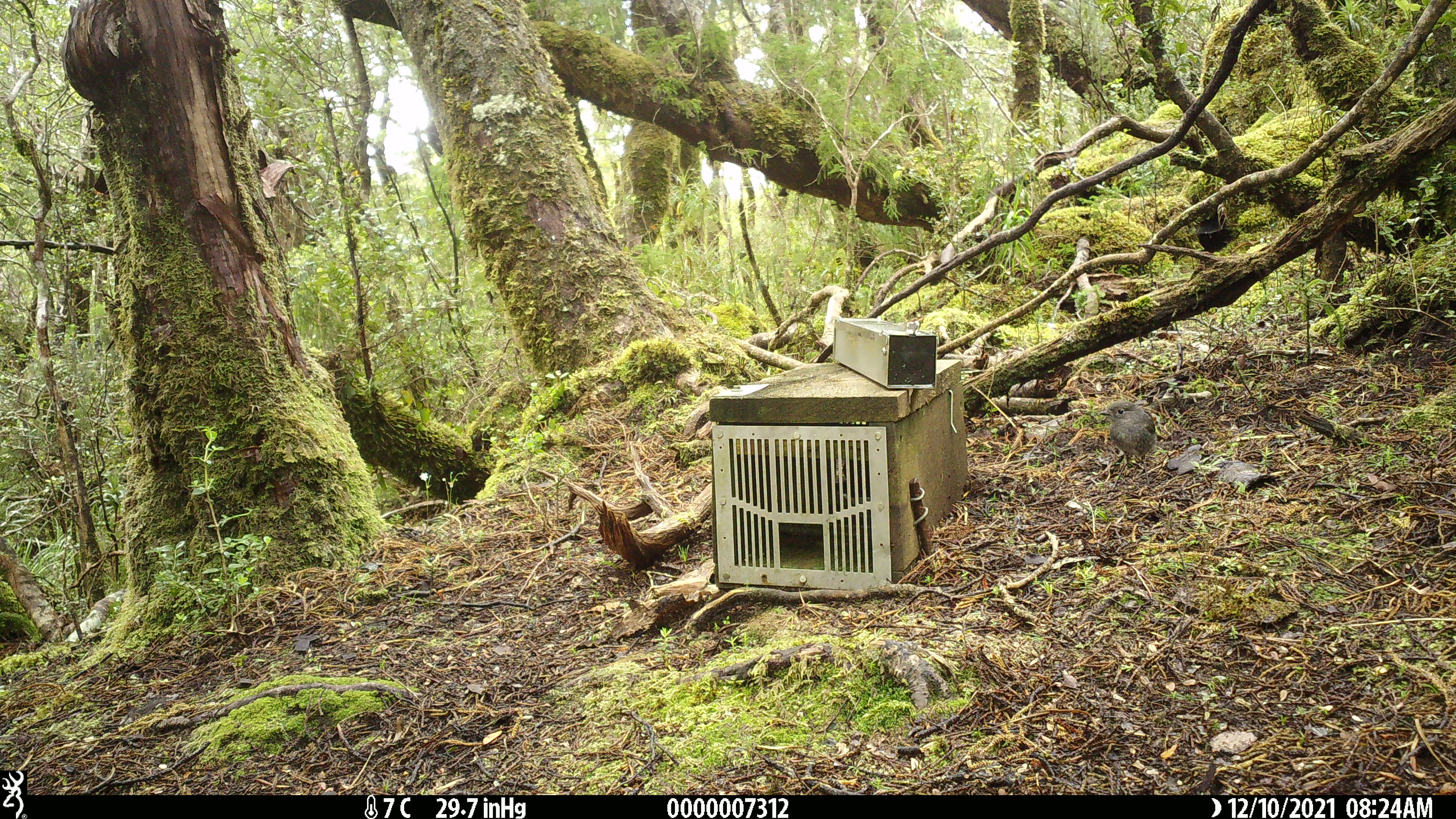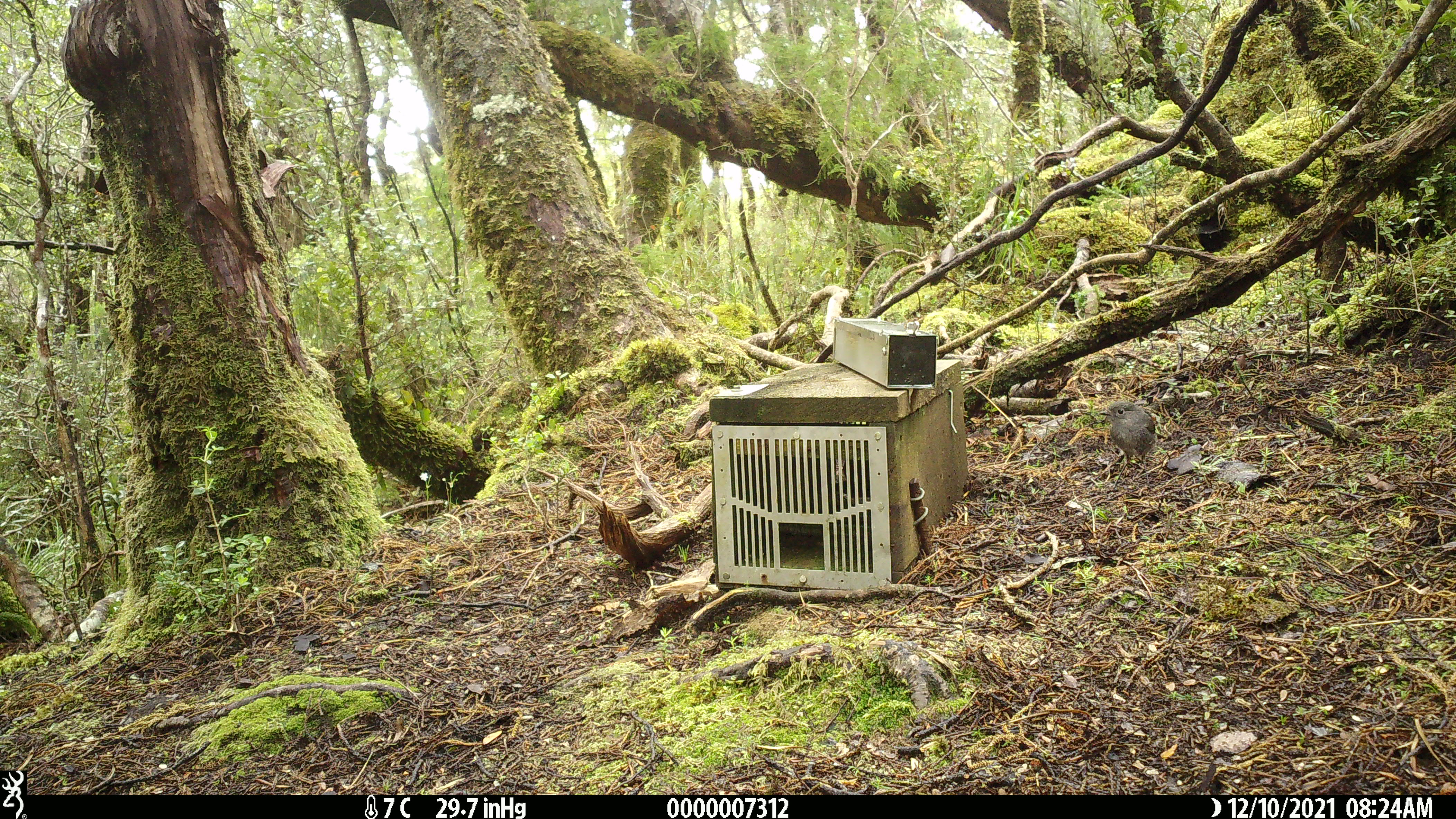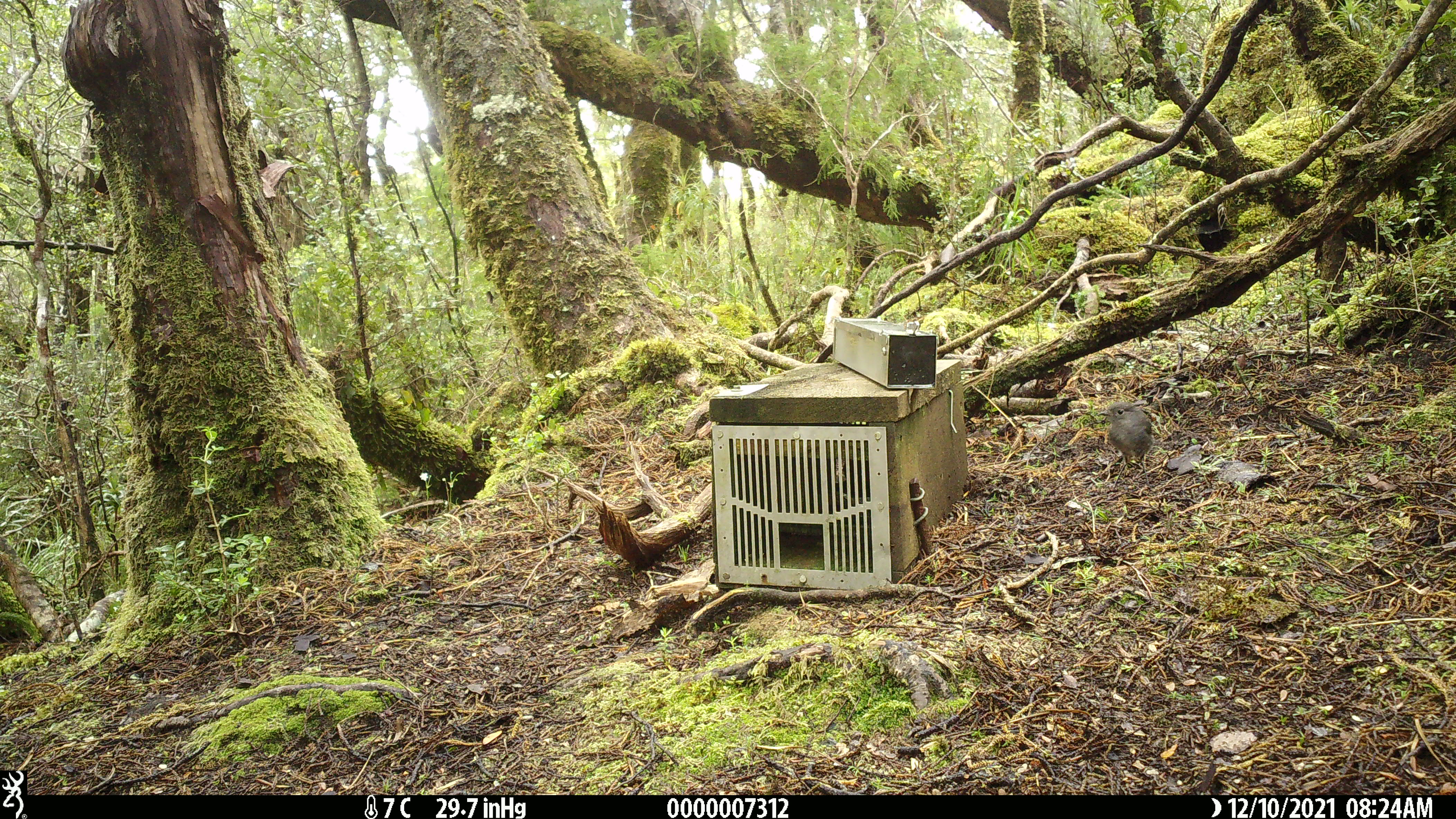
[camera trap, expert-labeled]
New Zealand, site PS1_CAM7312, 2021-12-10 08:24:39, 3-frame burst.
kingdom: Animalia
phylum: Chordata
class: Aves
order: Passeriformes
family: Petroicidae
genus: Petroica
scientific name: Petroica australis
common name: new zealand robin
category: robin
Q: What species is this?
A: Robin (new zealand robin) (Petroica australis).